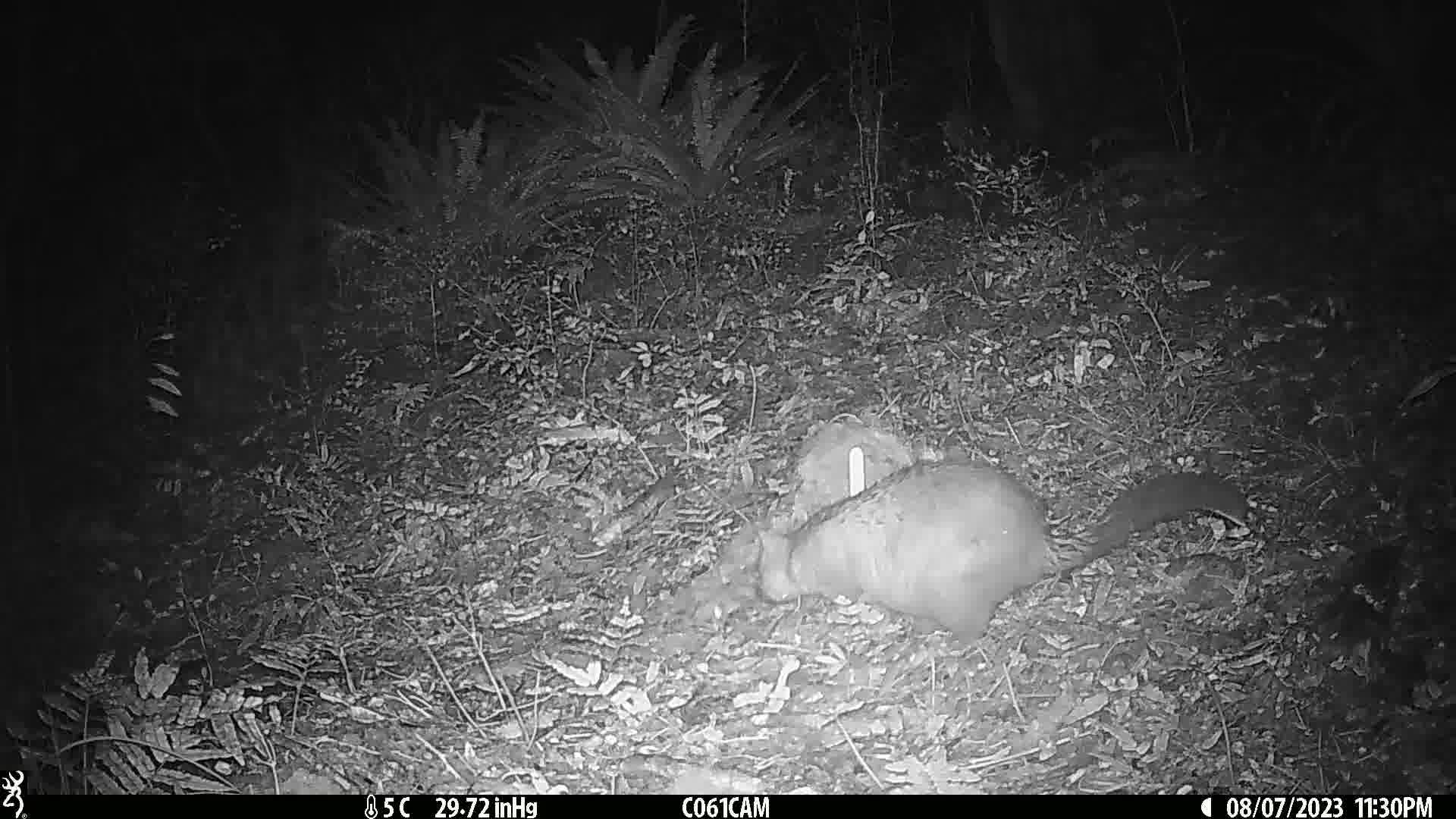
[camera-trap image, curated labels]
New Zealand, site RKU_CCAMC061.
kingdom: Animalia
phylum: Chordata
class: Mammalia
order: Diprotodontia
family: Phalangeridae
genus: Trichosurus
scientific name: Trichosurus vulpecula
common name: common brushtail possum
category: possum